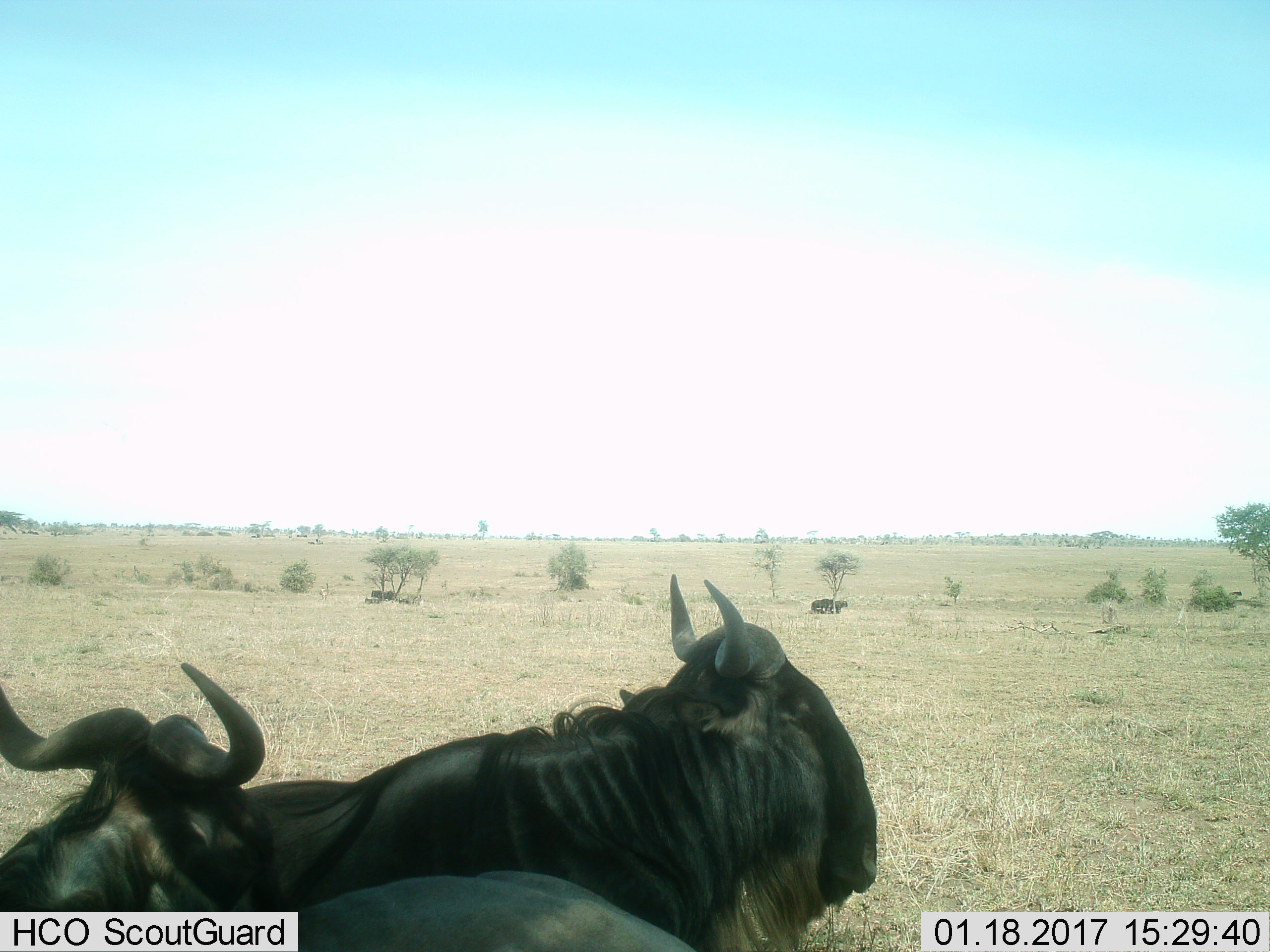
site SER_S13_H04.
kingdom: Animalia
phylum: Chordata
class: Mammalia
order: Artiodactyla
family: Bovidae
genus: Connochaetes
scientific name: Connochaetes taurinus taurinus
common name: blue wildebeest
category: wildebeestblue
Wildebeestblue (blue wildebeest) (Connochaetes taurinus taurinus), count 3. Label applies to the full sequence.